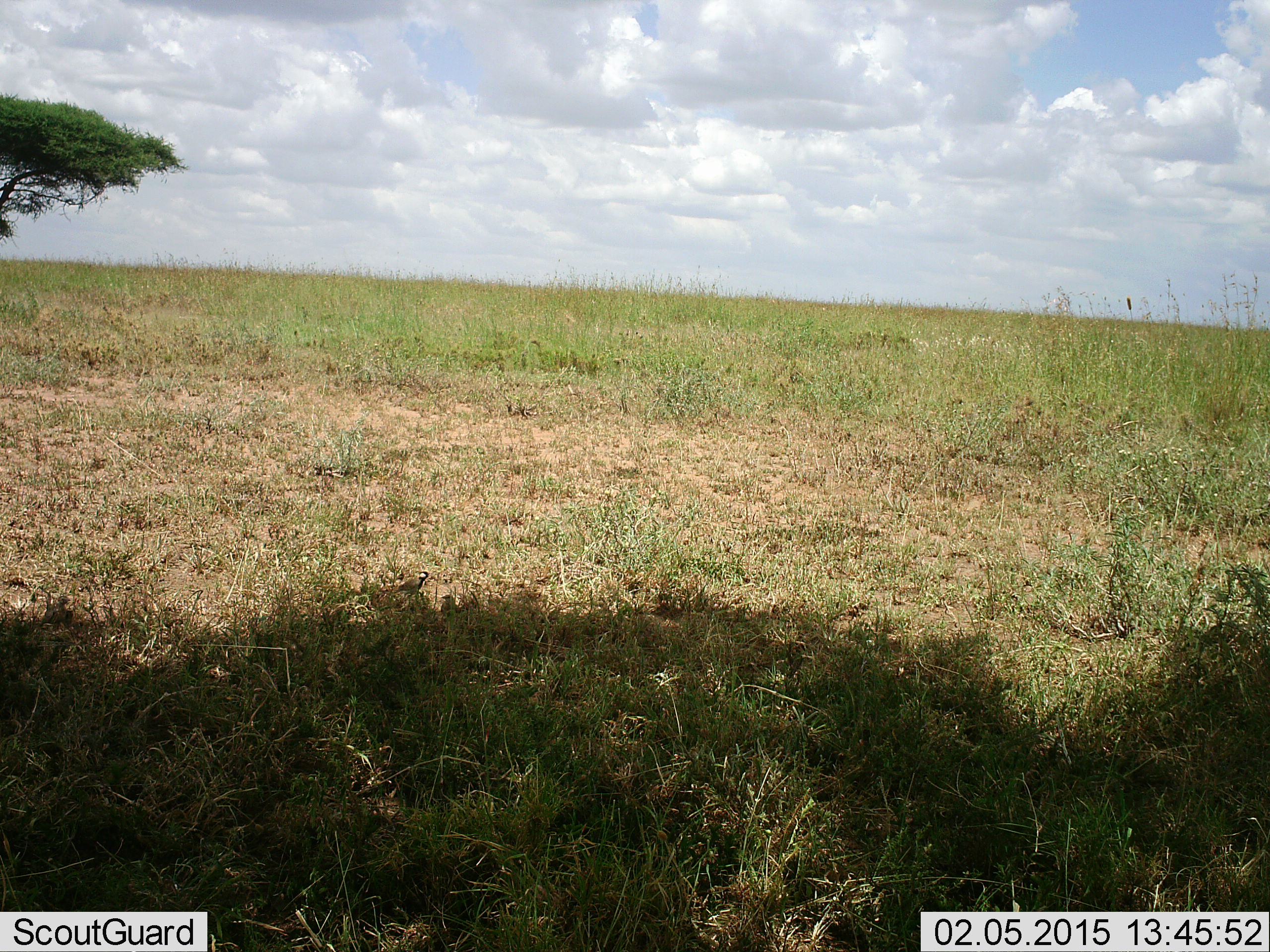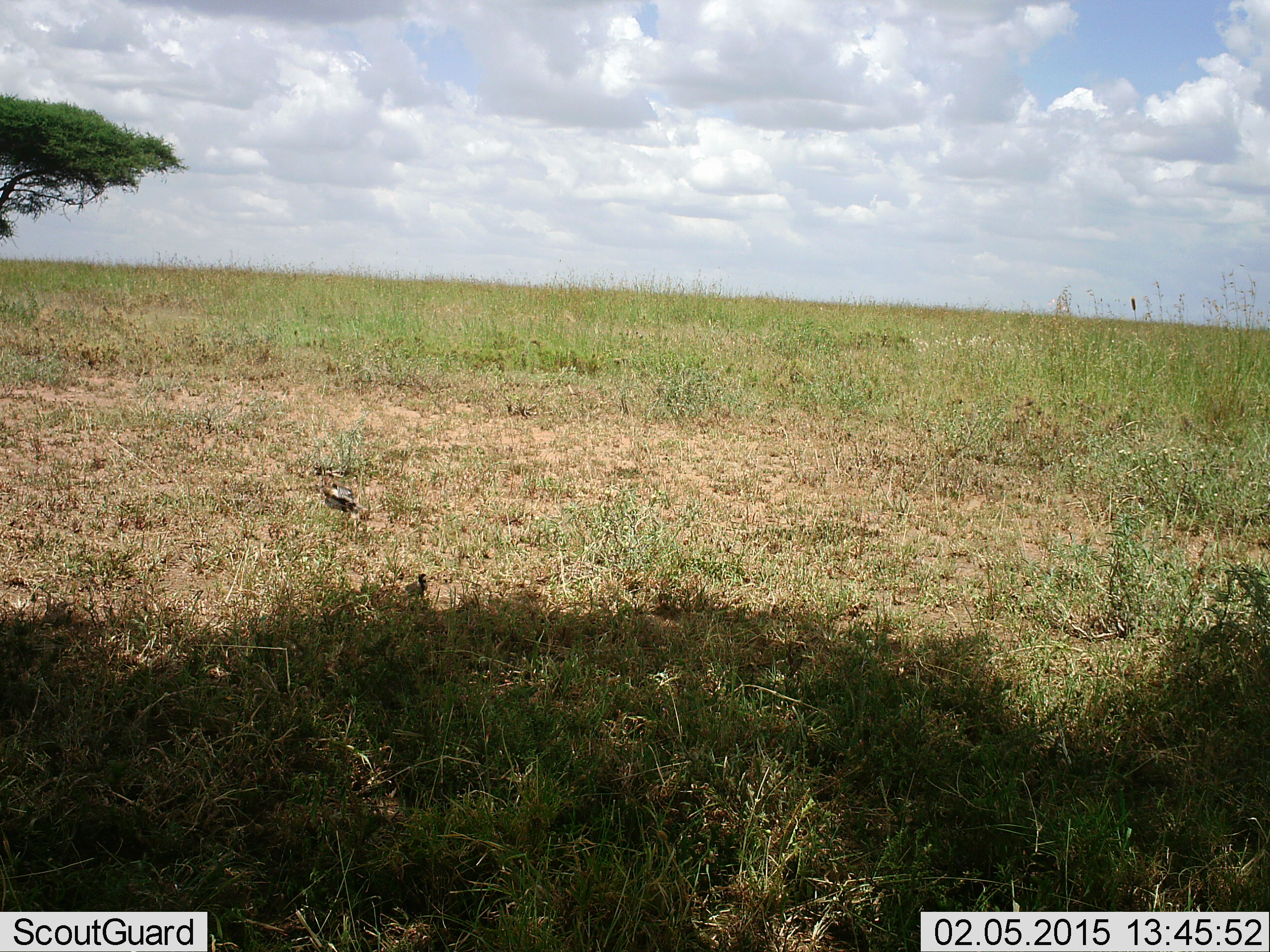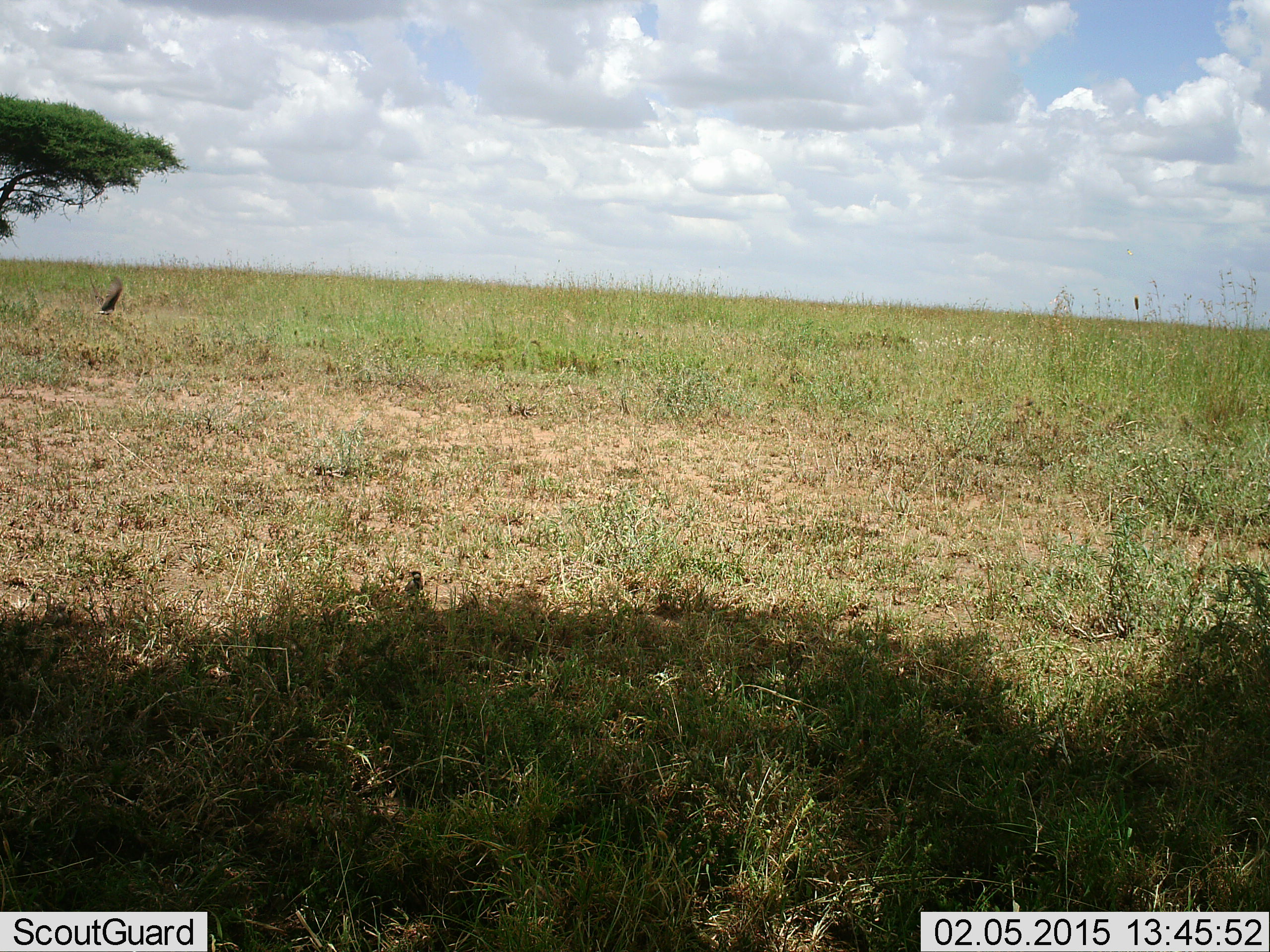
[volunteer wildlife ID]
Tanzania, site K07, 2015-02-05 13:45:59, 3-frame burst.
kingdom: Animalia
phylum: Chordata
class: Aves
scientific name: Aves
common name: bird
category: otherbird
Otherbird (bird) (Aves), count 2. Behavior (volunteer vote fractions): standing 60%, resting 0%, moving 80%, interacting 0%. Young present (vote fraction): 0%. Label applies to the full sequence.